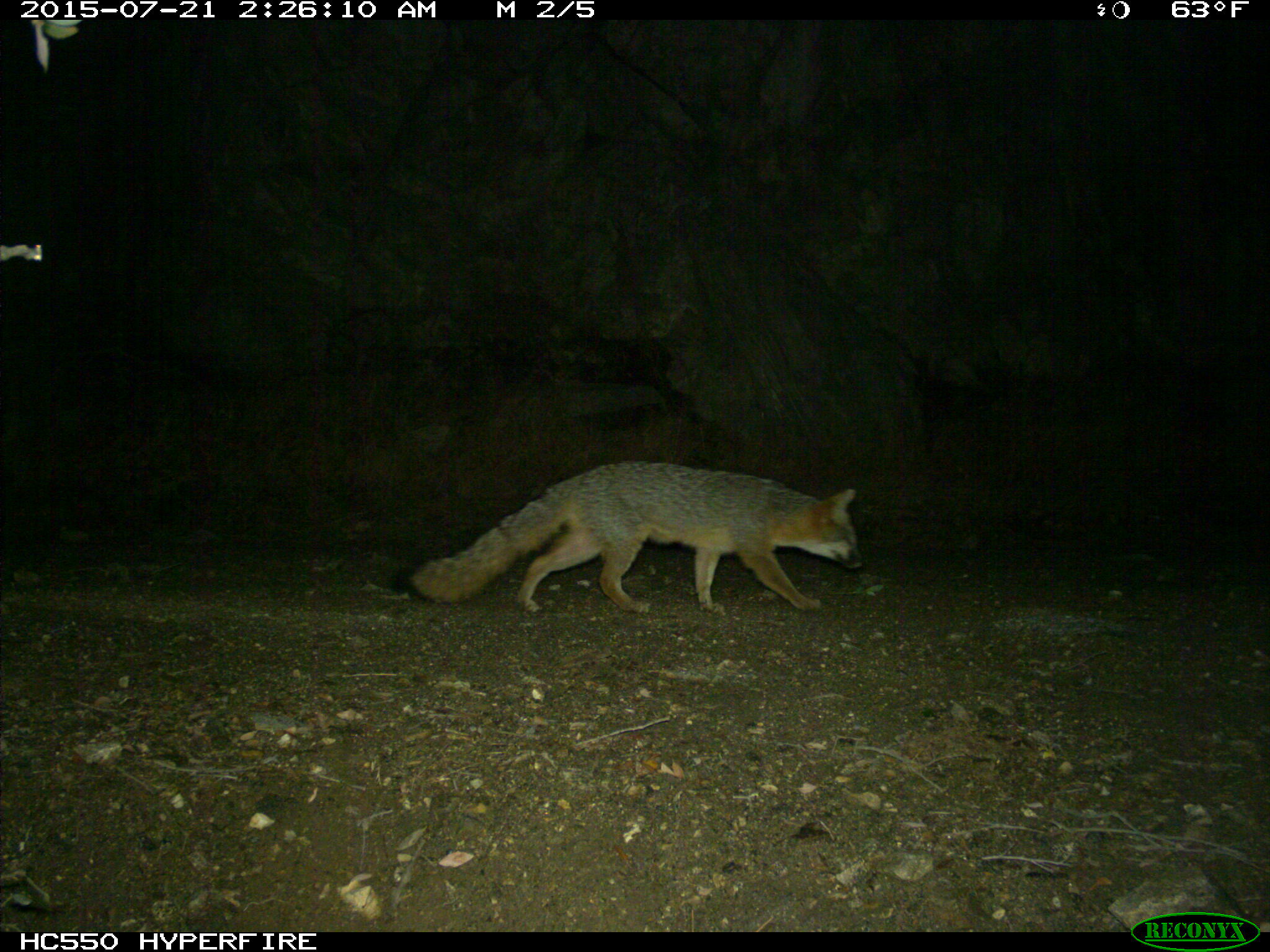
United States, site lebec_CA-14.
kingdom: Animalia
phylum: Chordata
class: Mammalia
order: Carnivora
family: Canidae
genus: Urocyon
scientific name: Urocyon cinereoargenteus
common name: gray fox